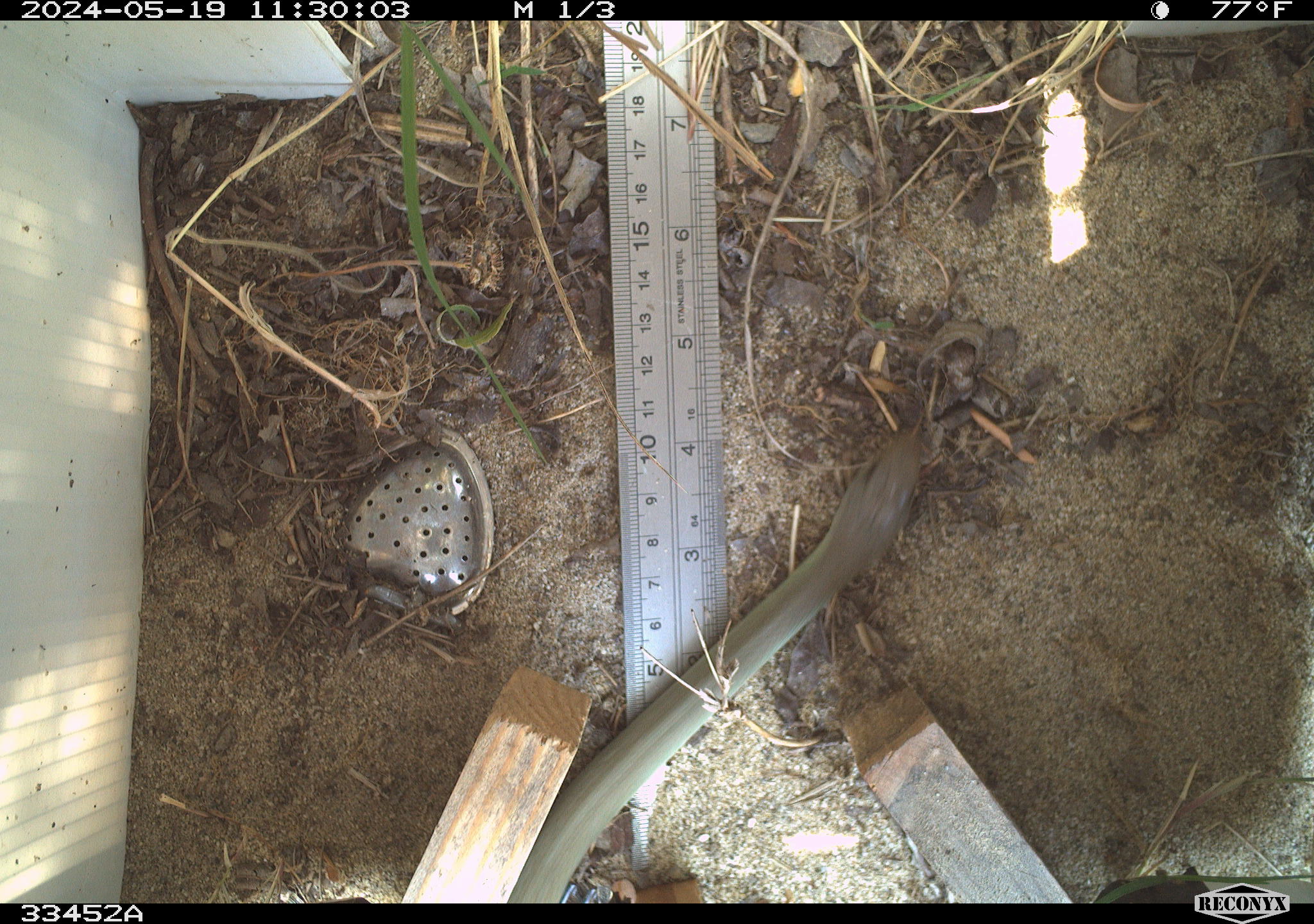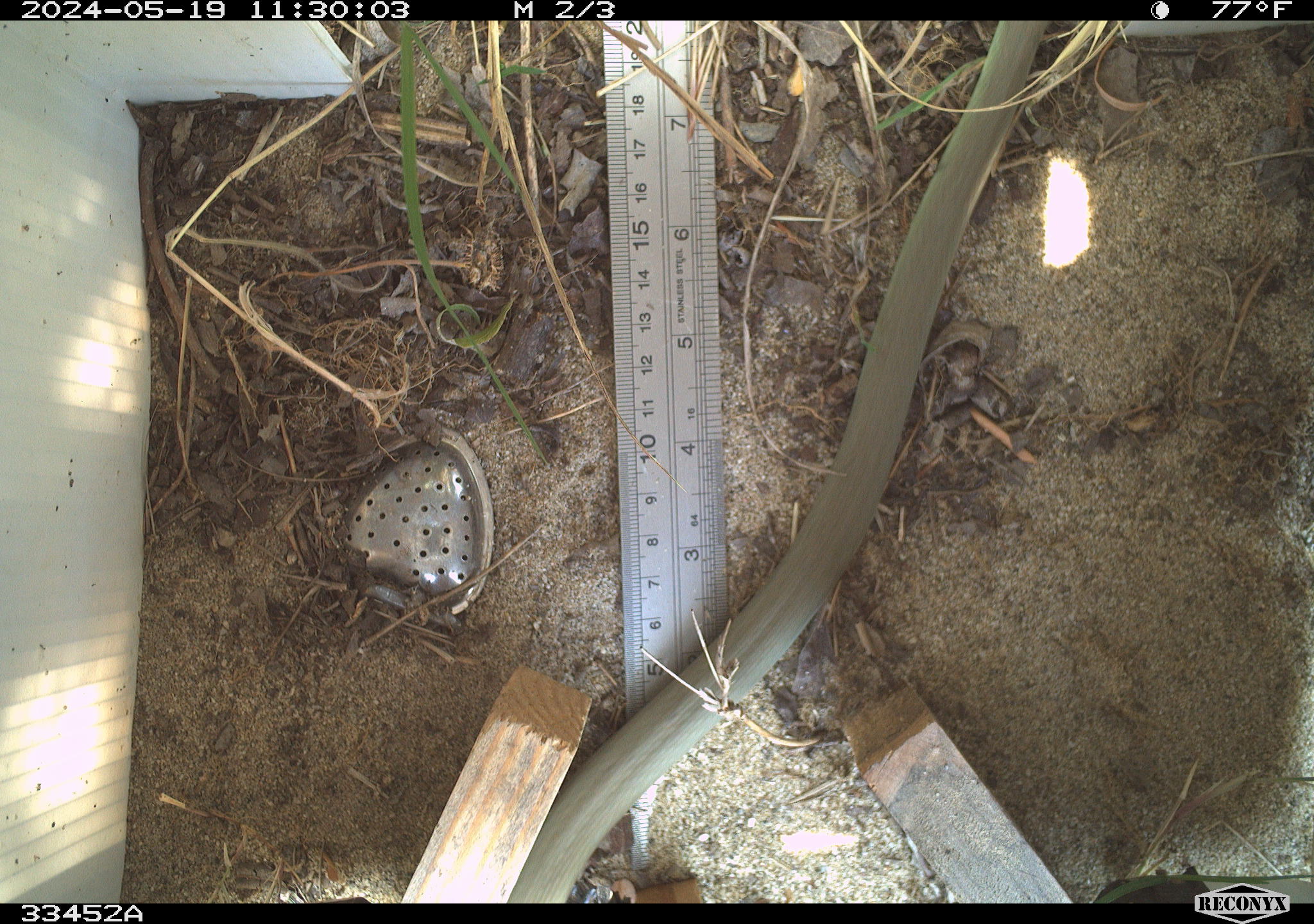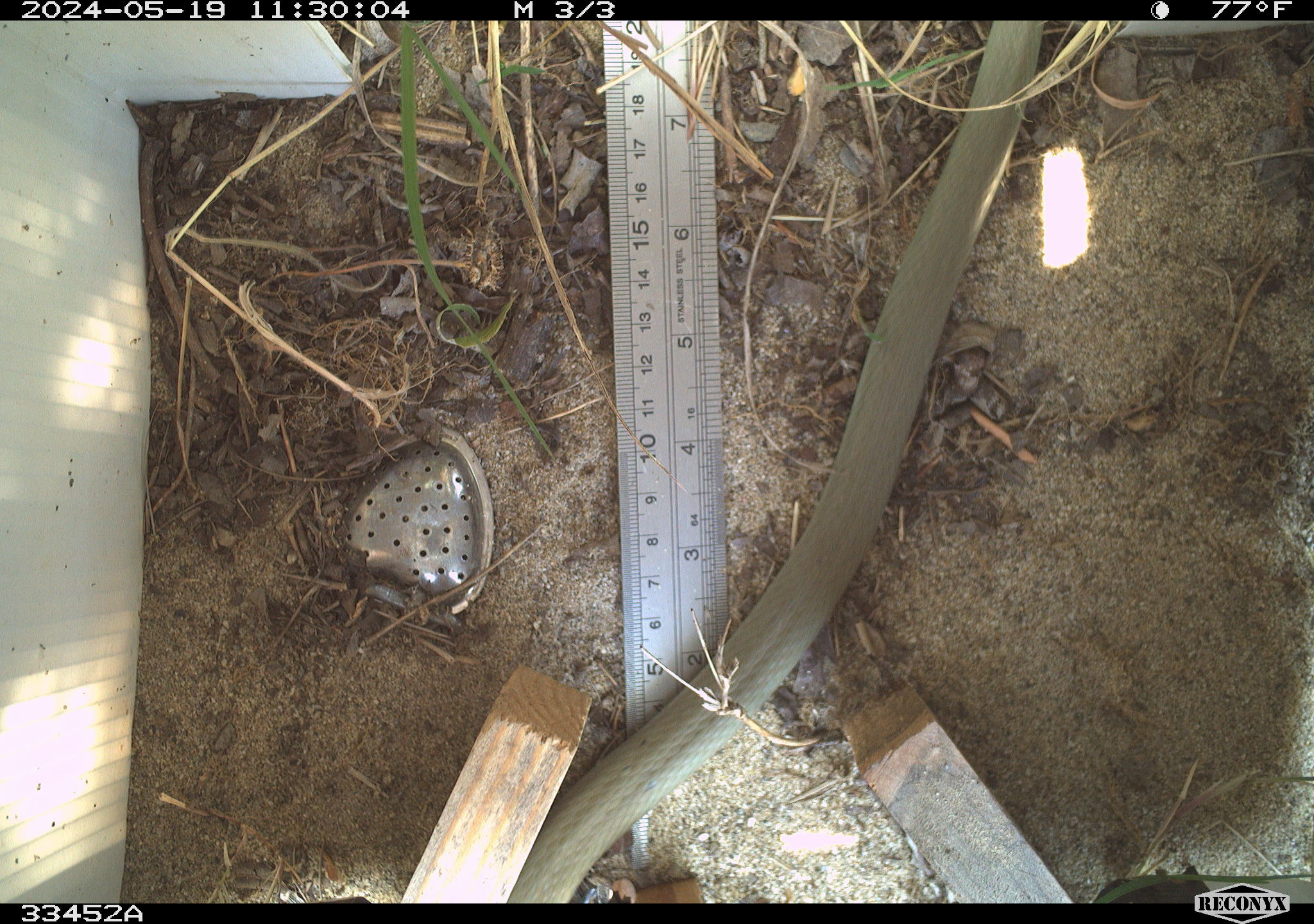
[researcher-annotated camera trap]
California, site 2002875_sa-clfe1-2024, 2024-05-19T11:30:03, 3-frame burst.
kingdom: Animalia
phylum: Chordata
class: Reptilia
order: Squamata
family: Colubridae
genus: Coluber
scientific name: Coluber constrictor mormon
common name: western yellow-bellied racer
Western yellow-bellied racer (Coluber constrictor mormon).